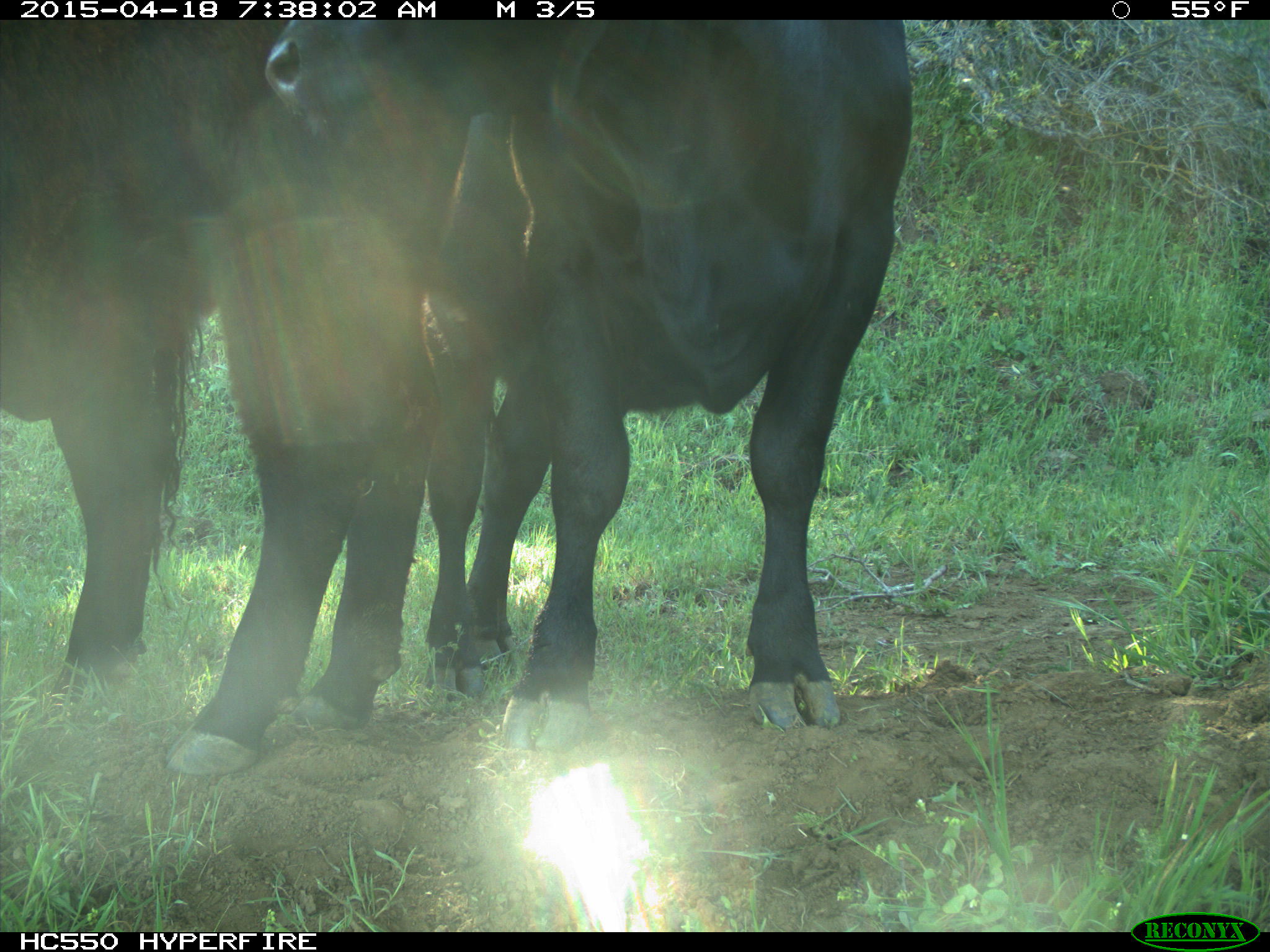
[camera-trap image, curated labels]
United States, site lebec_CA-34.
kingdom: Animalia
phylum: Chordata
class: Mammalia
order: Artiodactyla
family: Bovidae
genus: Bos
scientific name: Bos taurus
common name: domestic cow